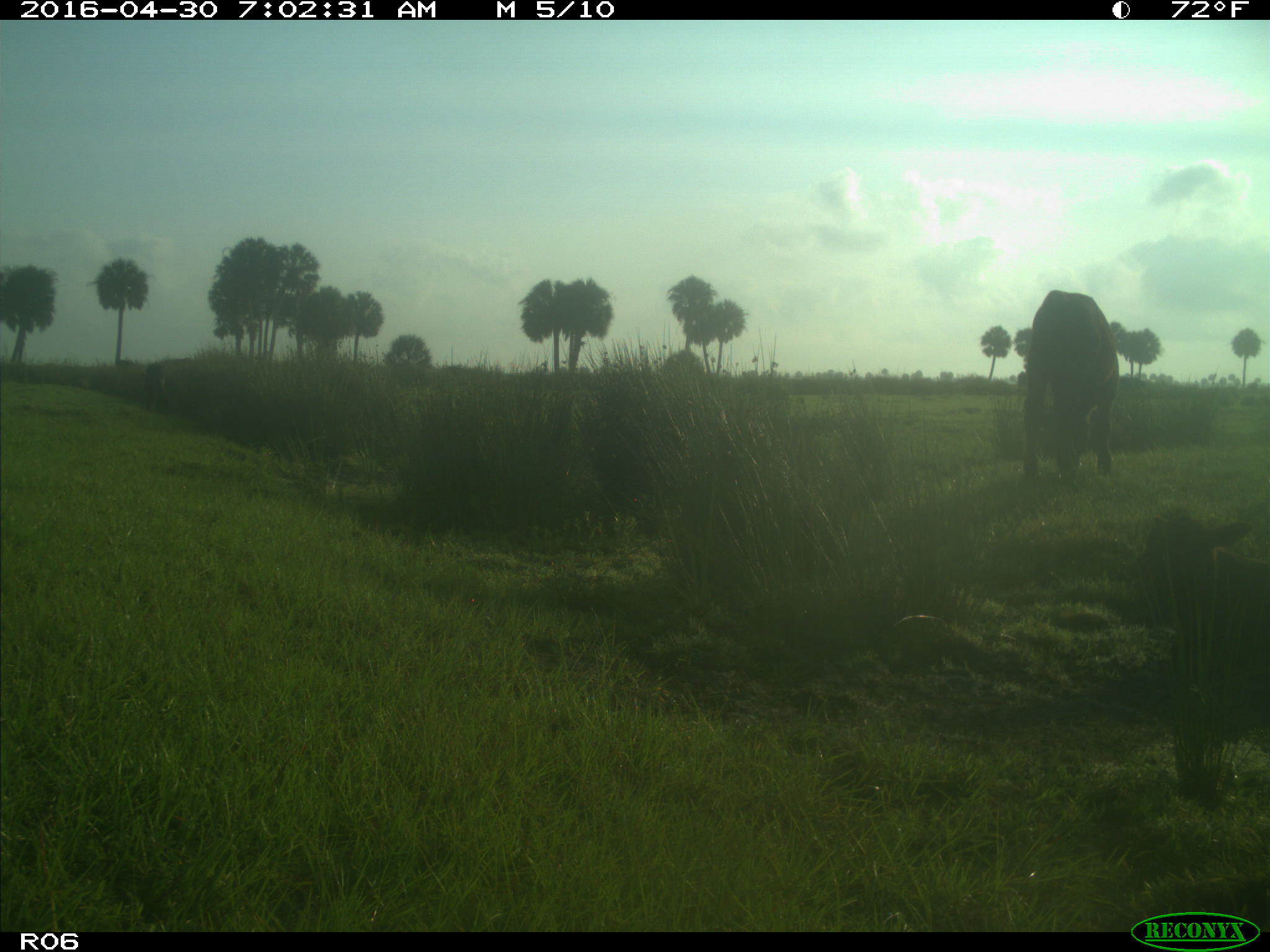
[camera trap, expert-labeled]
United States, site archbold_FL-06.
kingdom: Animalia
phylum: Chordata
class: Mammalia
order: Artiodactyla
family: Bovidae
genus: Bos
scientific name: Bos taurus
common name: domestic cow